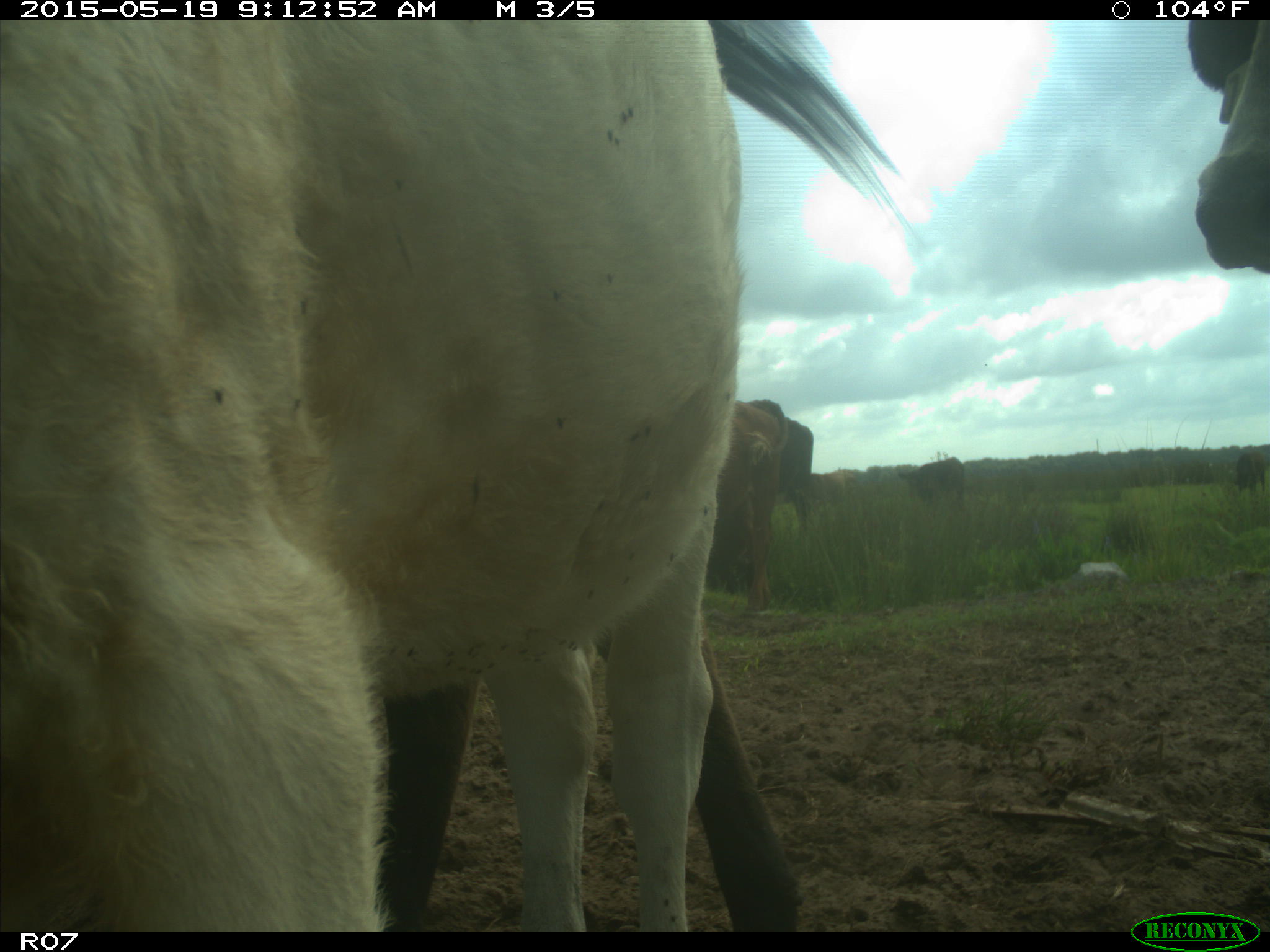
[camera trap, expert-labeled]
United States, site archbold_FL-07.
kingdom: Animalia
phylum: Chordata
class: Mammalia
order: Artiodactyla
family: Bovidae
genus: Bos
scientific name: Bos taurus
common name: domestic cow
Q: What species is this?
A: Bos taurus (domestic cow).